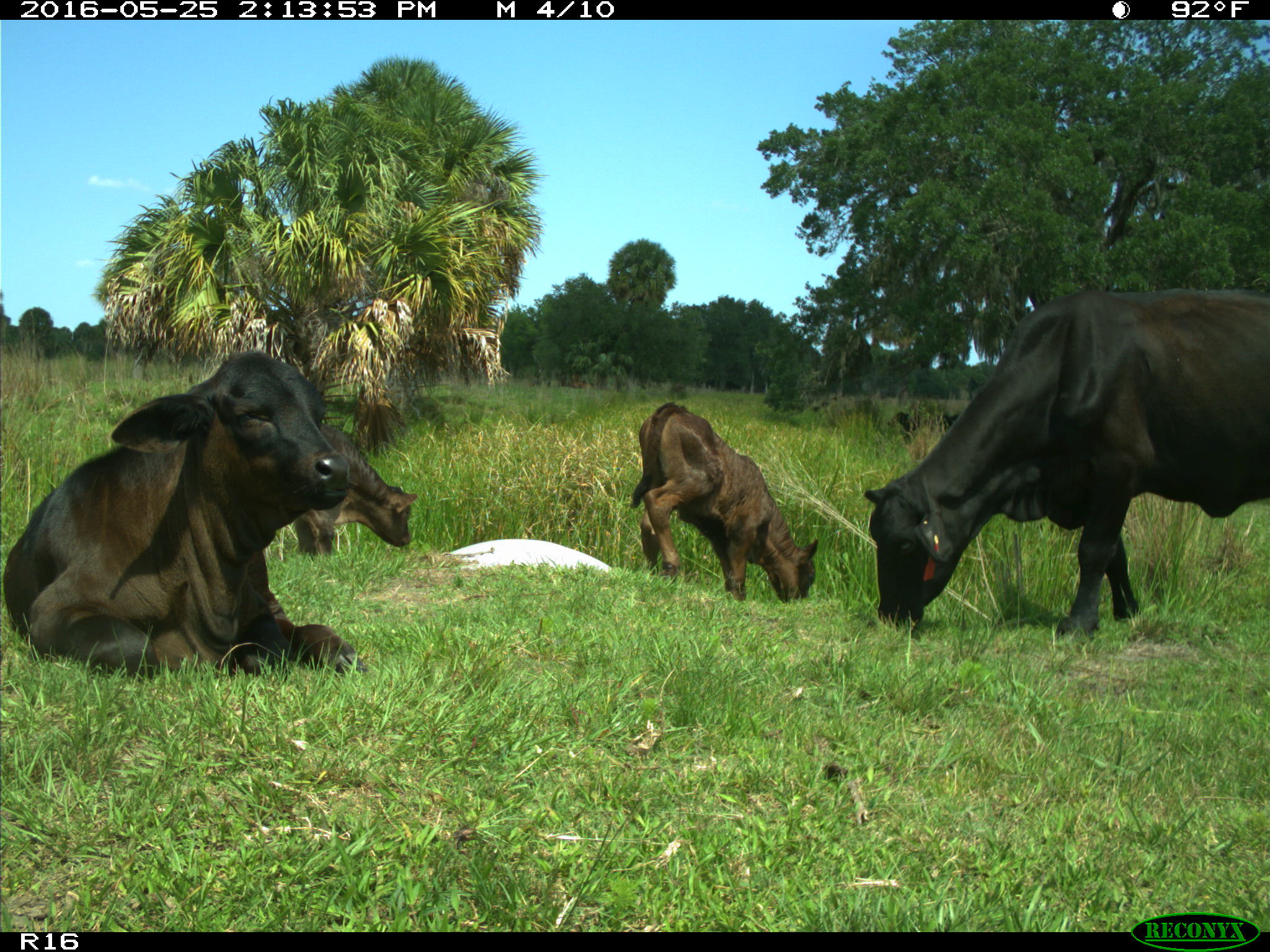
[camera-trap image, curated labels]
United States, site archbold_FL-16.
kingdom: Animalia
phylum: Chordata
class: Mammalia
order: Artiodactyla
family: Bovidae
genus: Bos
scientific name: Bos taurus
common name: domestic cow